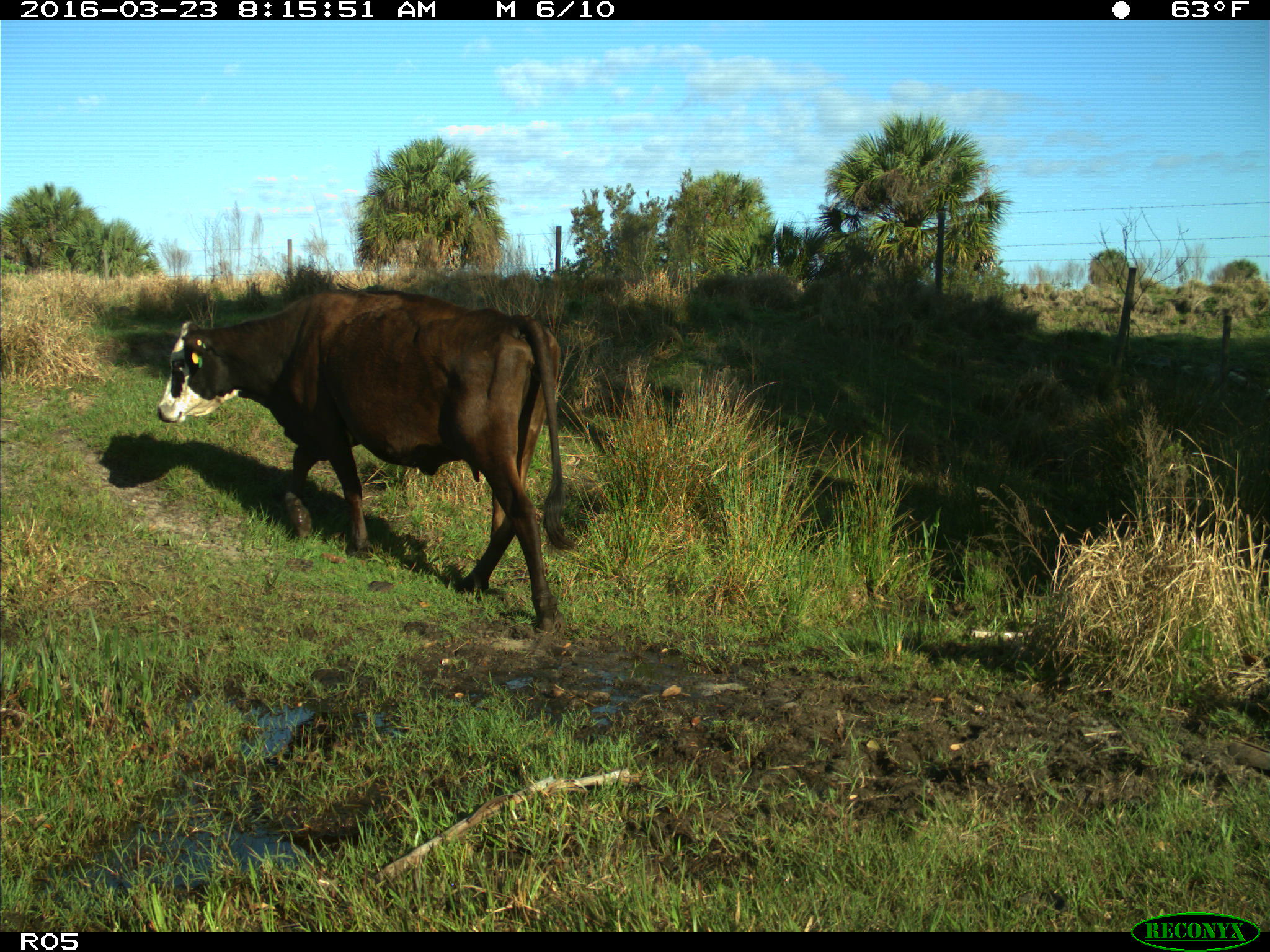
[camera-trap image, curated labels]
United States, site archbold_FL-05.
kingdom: Animalia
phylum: Chordata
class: Mammalia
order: Artiodactyla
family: Bovidae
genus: Bos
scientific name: Bos taurus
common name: domestic cow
Bos taurus (domestic cow).